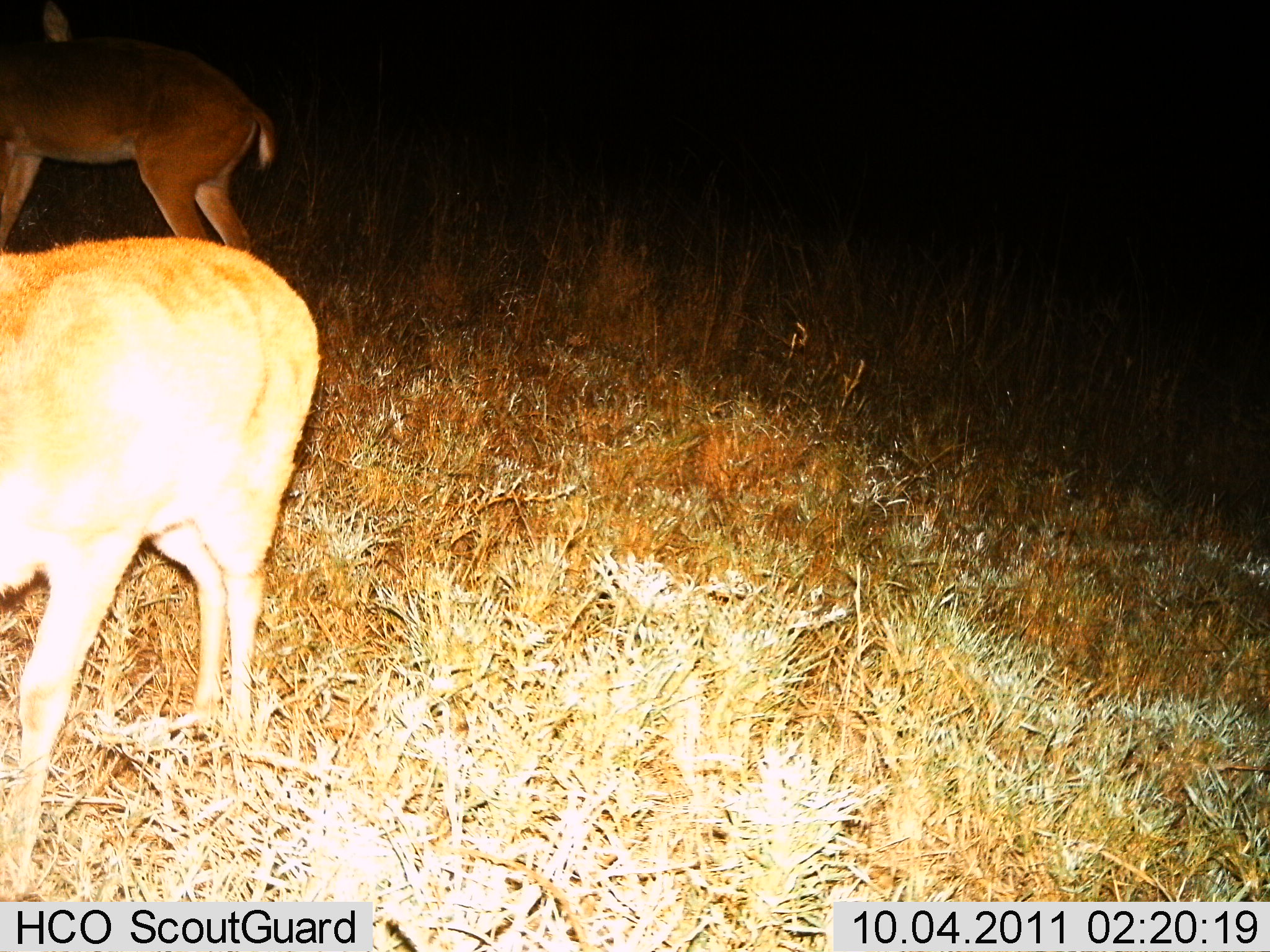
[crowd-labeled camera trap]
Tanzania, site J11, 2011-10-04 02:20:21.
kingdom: Animalia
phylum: Chordata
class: Mammalia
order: Artiodactyla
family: Bovidae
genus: Redunca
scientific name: Redunca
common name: reedbuck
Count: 2.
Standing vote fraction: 67%.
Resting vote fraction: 0%.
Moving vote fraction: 11%.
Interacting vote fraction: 0%.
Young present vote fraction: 0%.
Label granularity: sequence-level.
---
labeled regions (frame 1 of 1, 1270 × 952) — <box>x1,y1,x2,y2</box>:
animal: <box>0,233,329,902</box>; <box>1,0,283,275</box>